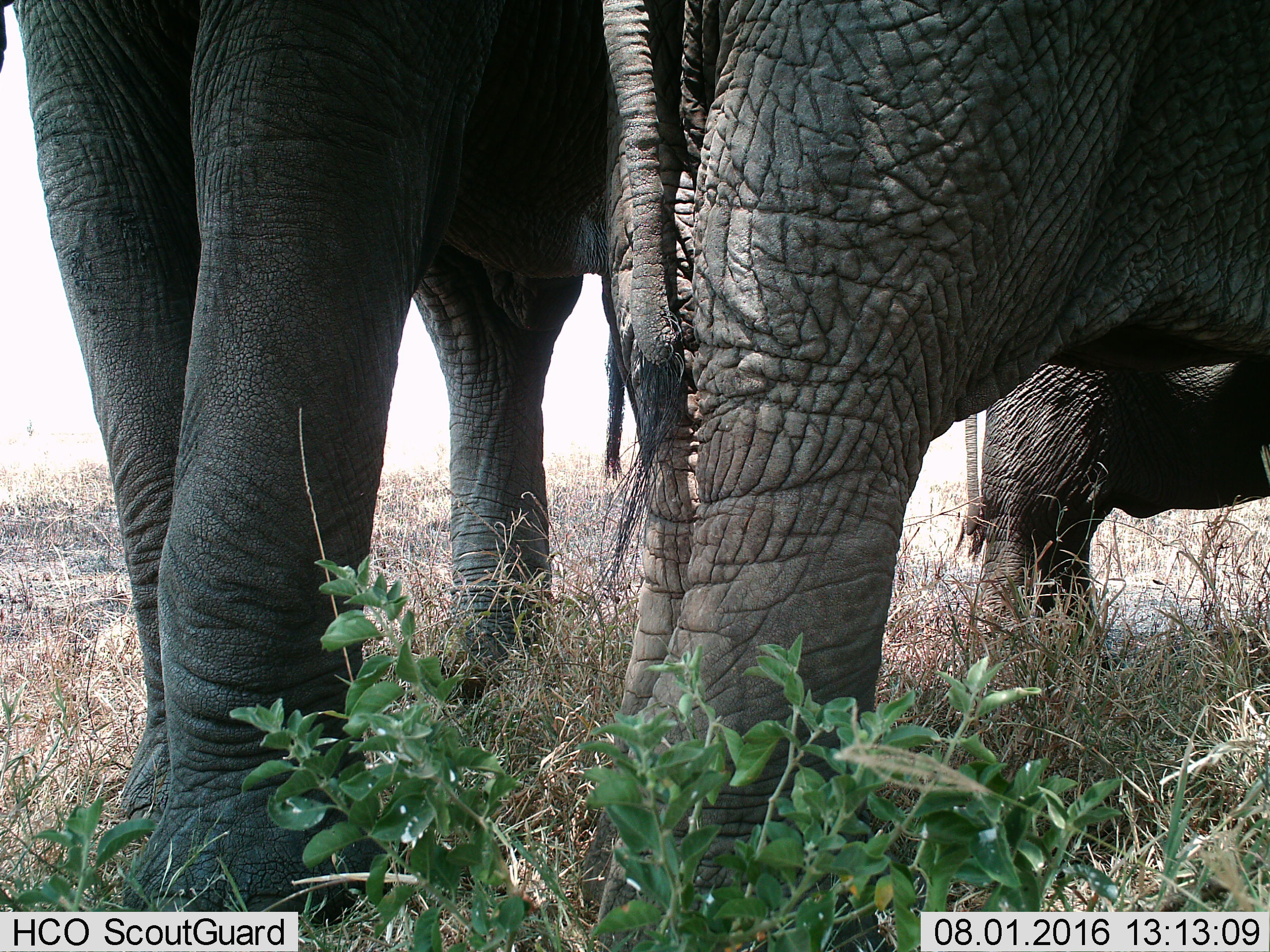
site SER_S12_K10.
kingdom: Animalia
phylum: Chordata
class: Mammalia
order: Proboscidea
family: Elephantidae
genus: Loxodonta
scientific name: Loxodonta africana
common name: african bush elephant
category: elephant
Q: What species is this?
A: Elephant (african bush elephant) (Loxodonta africana).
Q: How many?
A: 3.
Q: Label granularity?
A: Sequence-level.